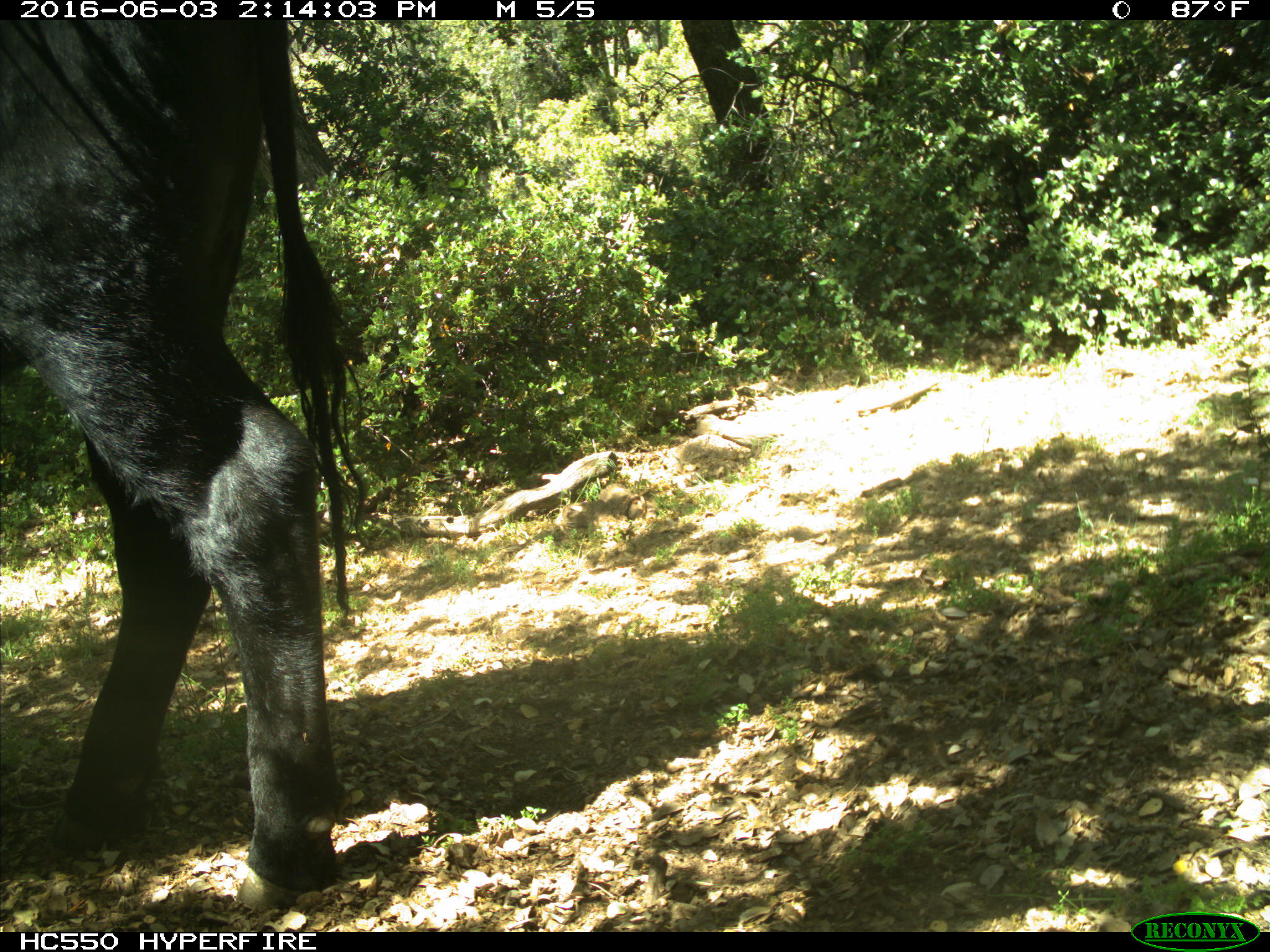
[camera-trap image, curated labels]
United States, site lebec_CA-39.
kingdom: Animalia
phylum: Chordata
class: Mammalia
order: Artiodactyla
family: Bovidae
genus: Bos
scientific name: Bos taurus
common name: domestic cow